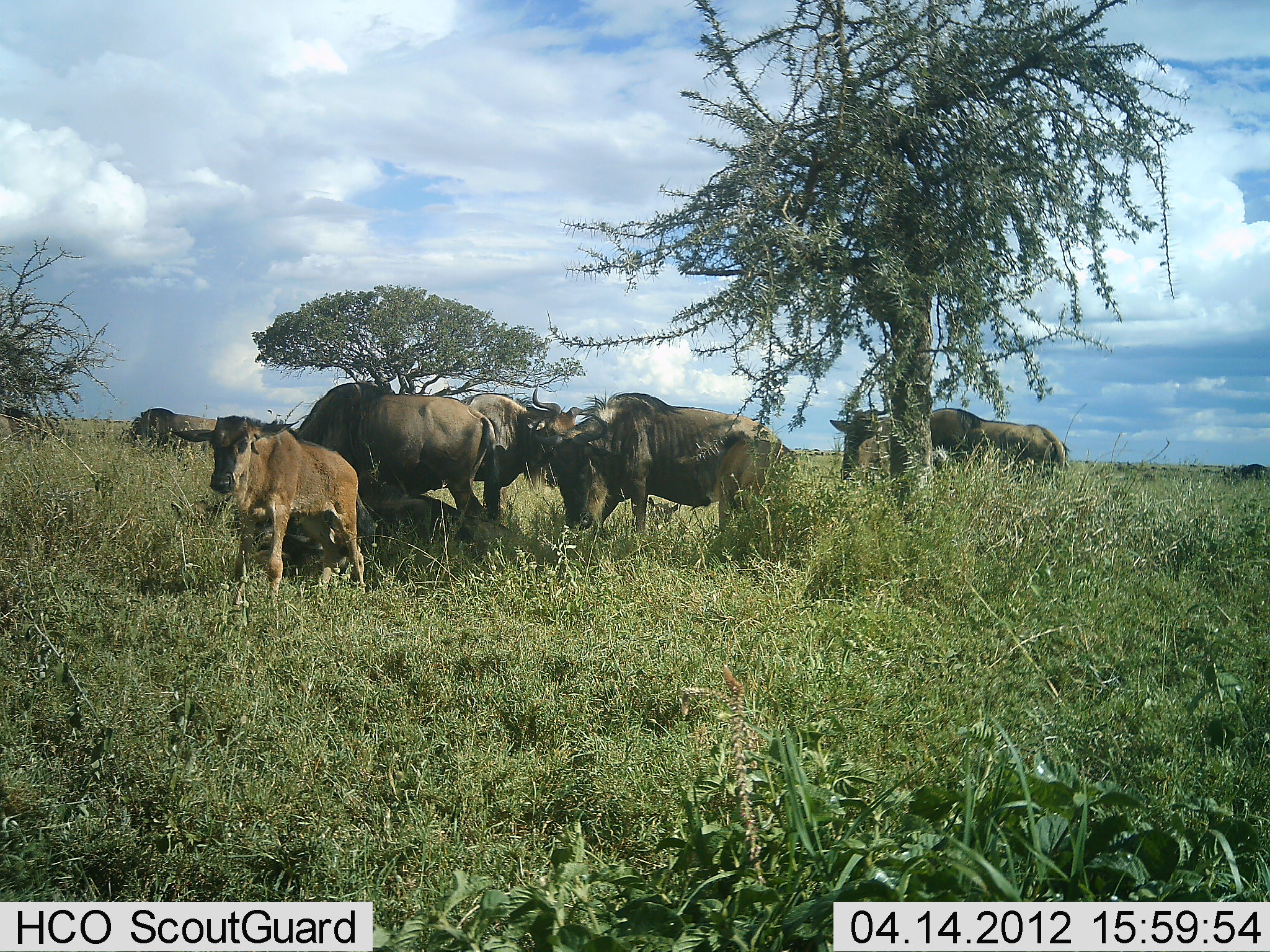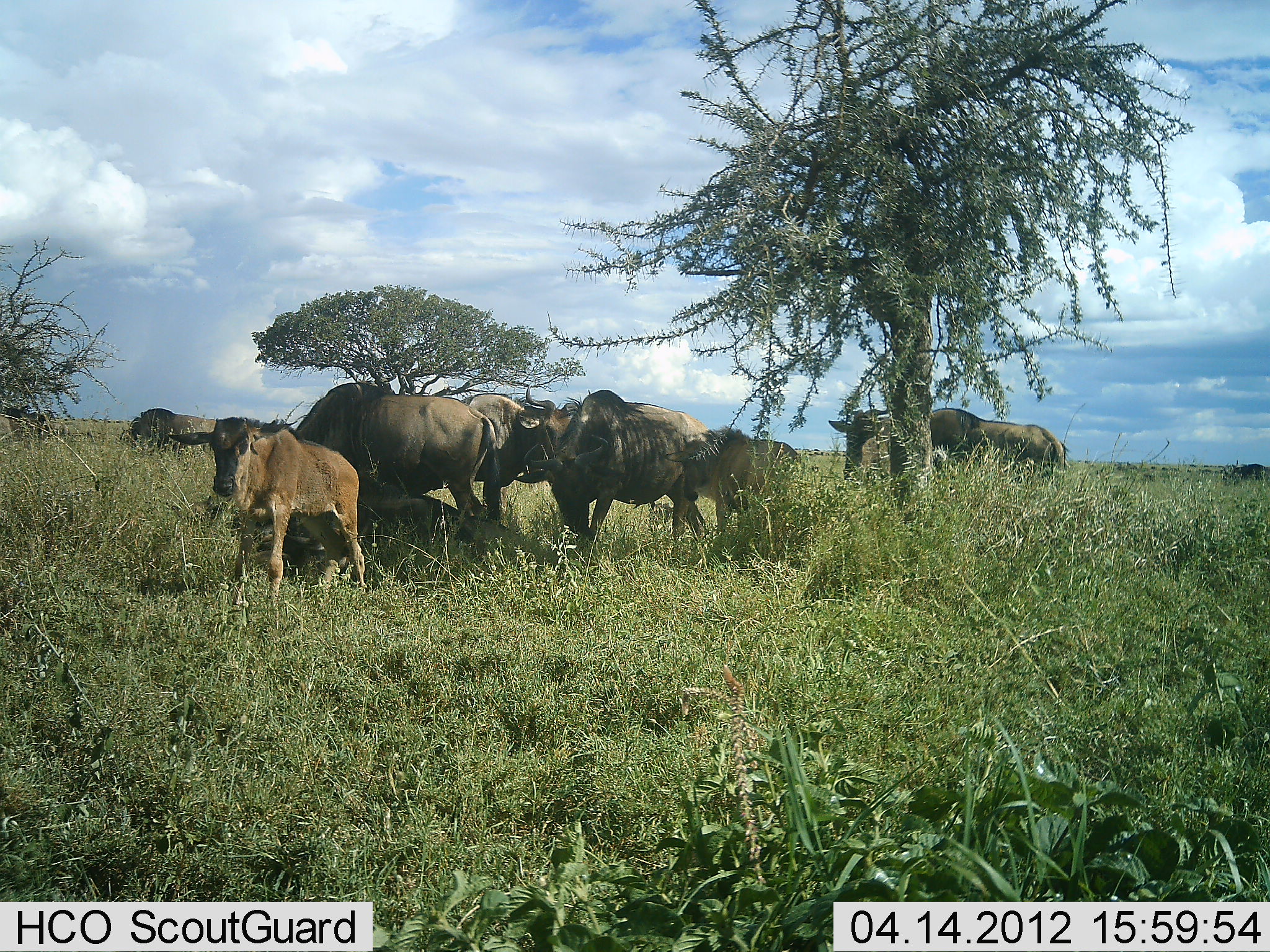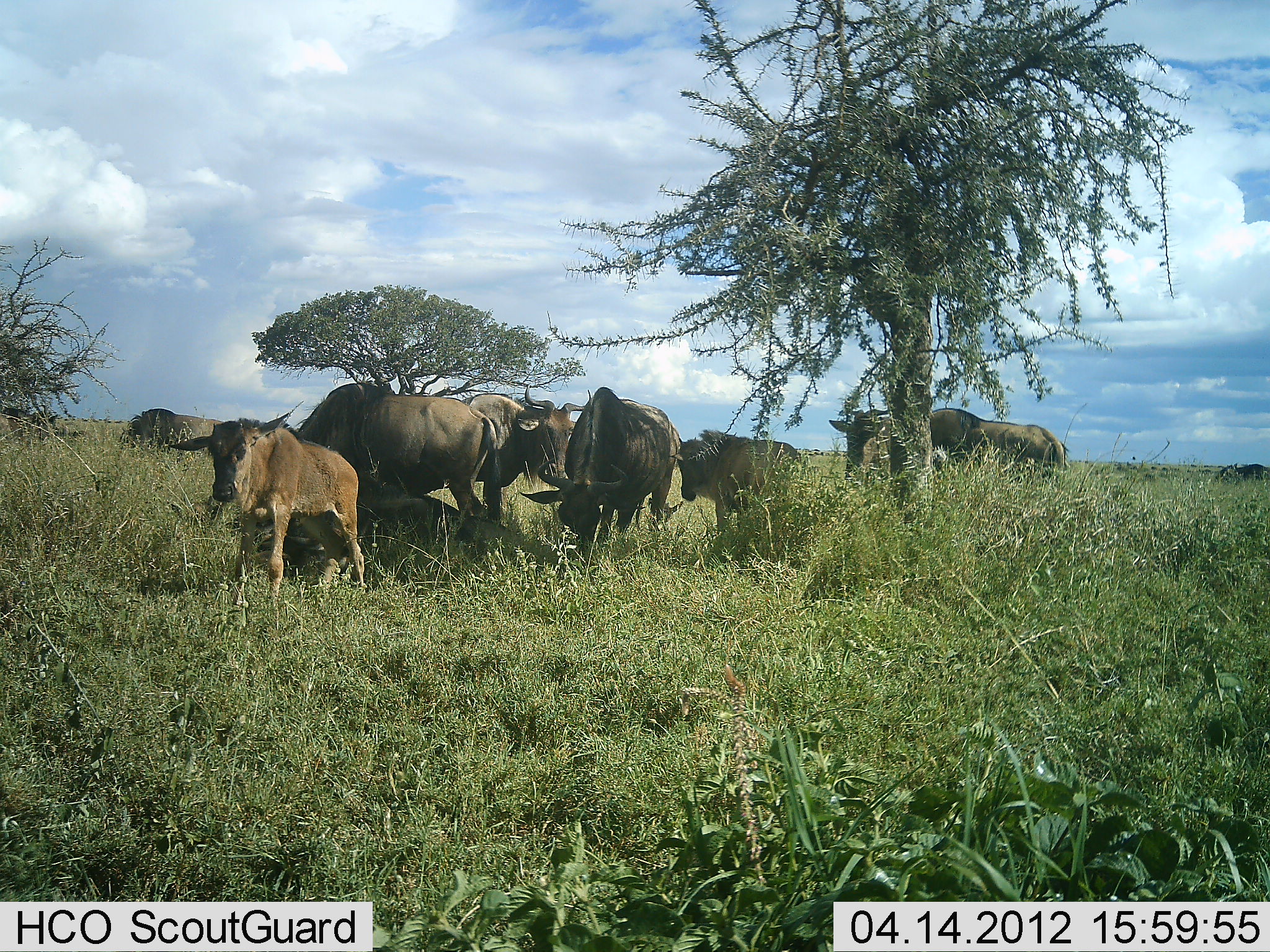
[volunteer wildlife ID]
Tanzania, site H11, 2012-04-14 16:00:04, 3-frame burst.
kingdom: Animalia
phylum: Chordata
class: Mammalia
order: Artiodactyla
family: Bovidae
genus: Connochaetes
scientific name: Connochaetes taurinus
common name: blue wildebeest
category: wildebeest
Wildebeest (blue wildebeest) (Connochaetes taurinus), count 9. Behavior (volunteer vote fractions): standing 80%, resting 35%, moving 25%, interacting 10%. Young present (vote fraction): 90%. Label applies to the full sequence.